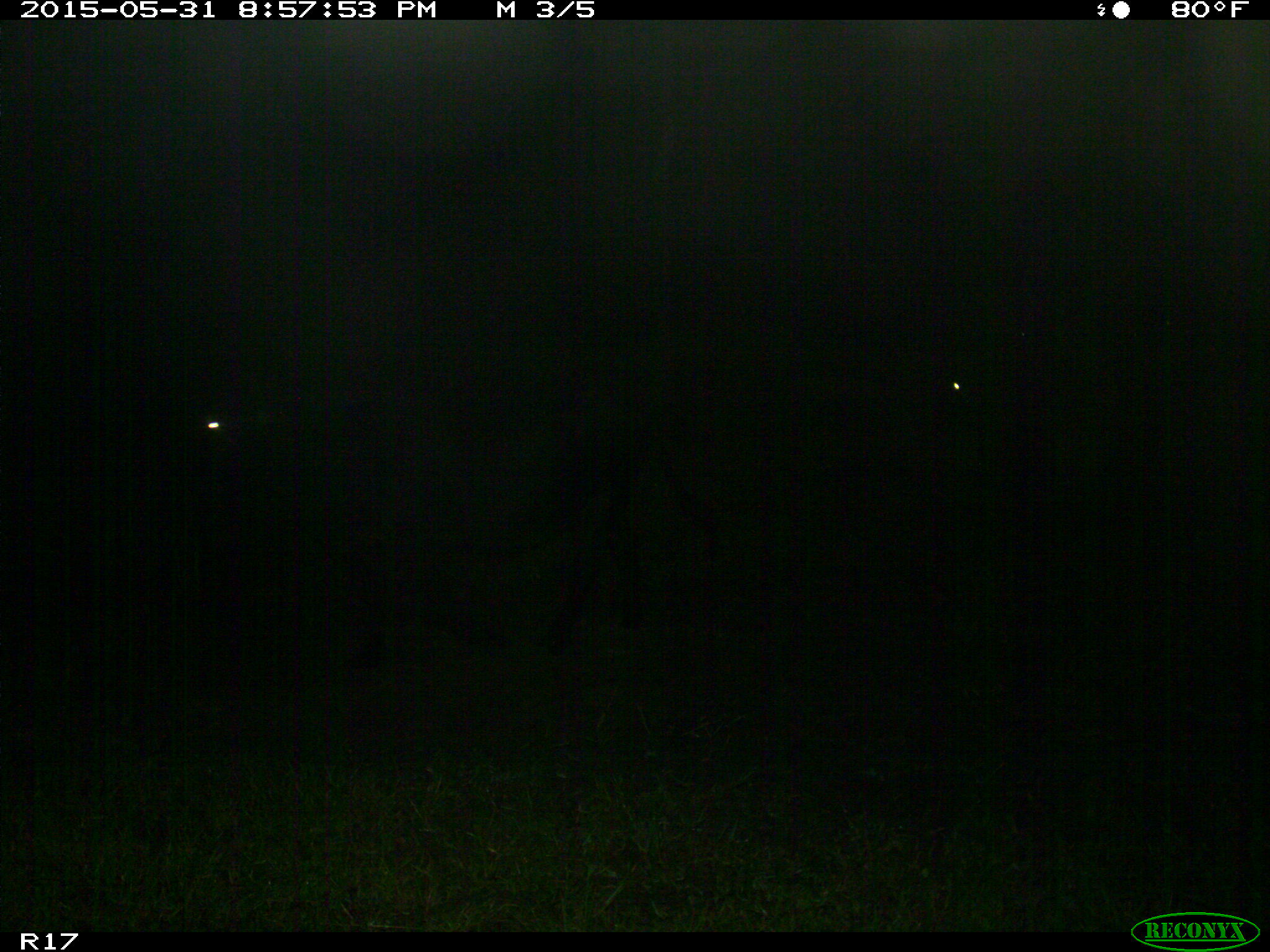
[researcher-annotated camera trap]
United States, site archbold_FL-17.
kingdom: Animalia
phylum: Chordata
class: Mammalia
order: Artiodactyla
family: Bovidae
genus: Bos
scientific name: Bos taurus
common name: domestic cow